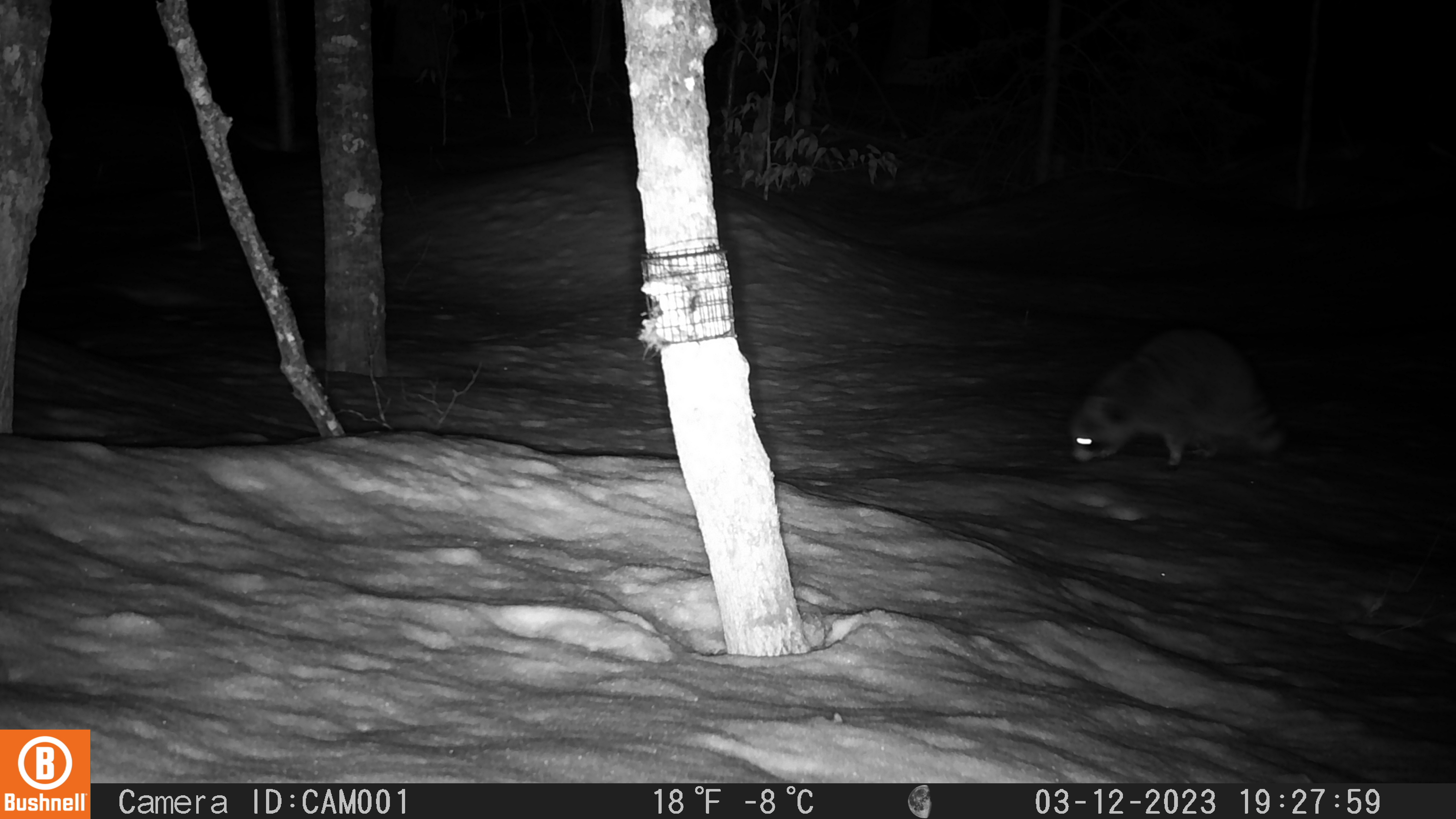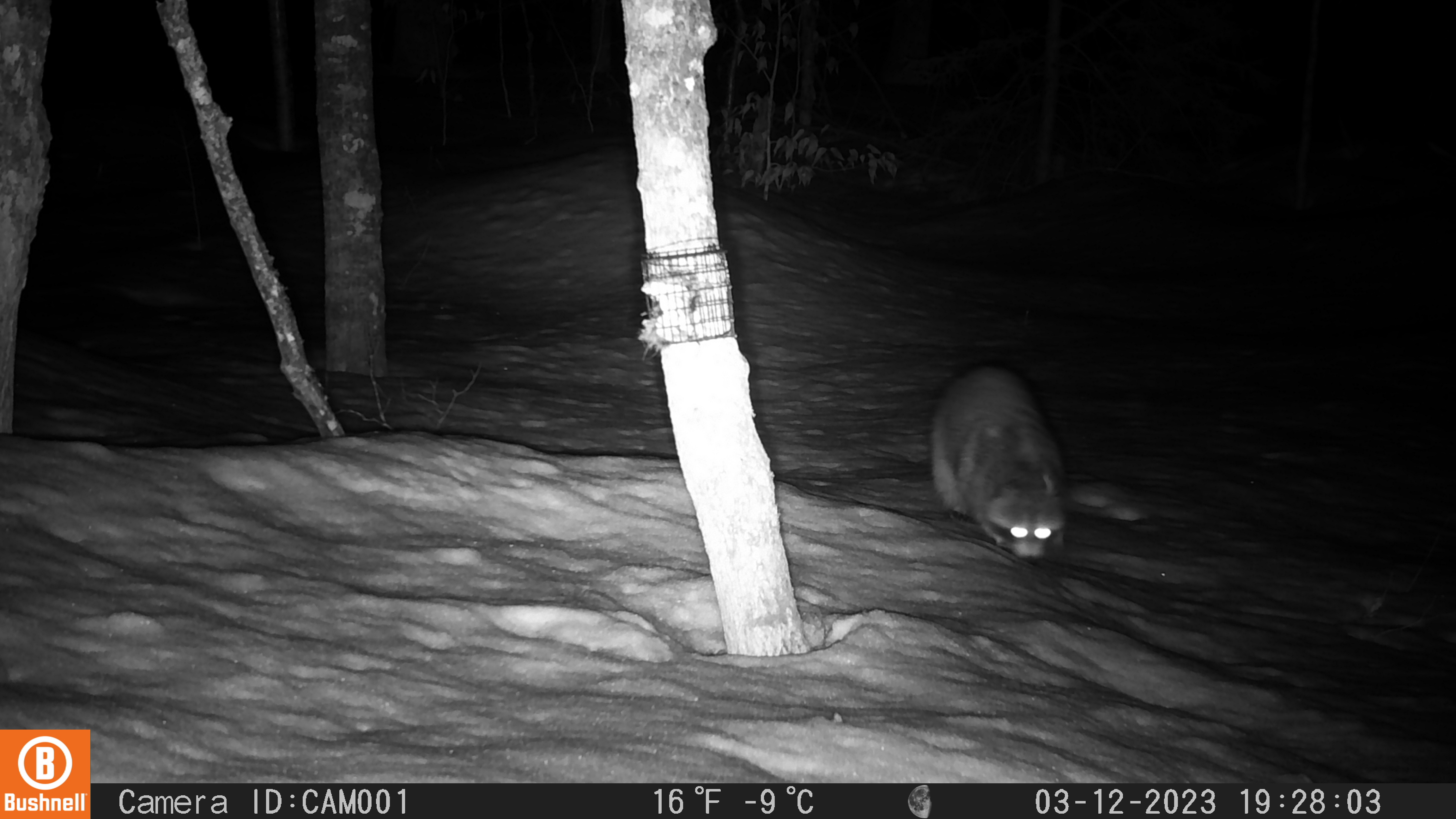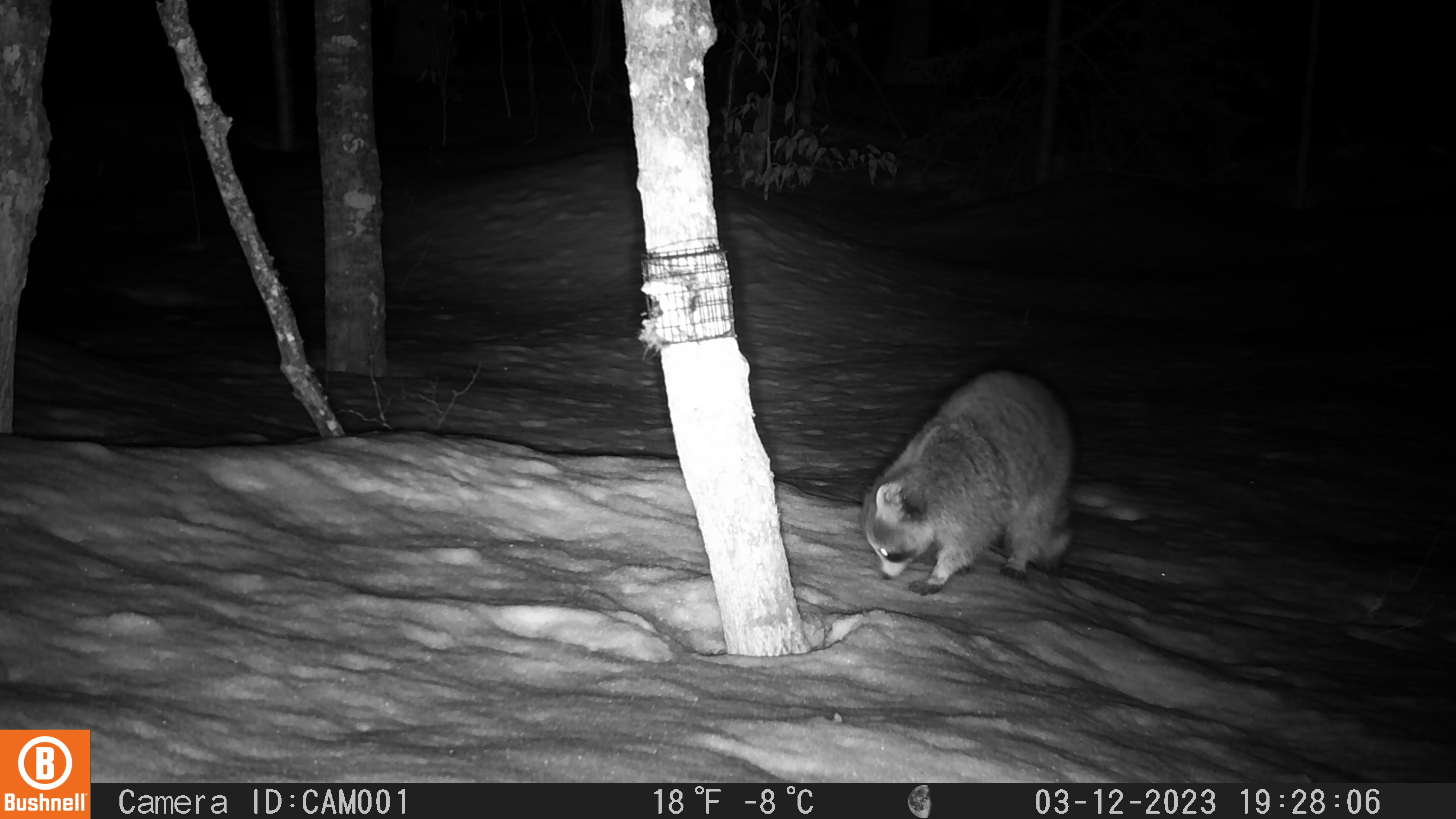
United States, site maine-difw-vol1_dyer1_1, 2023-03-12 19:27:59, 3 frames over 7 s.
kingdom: Animalia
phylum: Chordata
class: Mammalia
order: Carnivora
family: Procyonidae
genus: Procyon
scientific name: Procyon lotor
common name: raccoon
Raccoon (Procyon lotor).